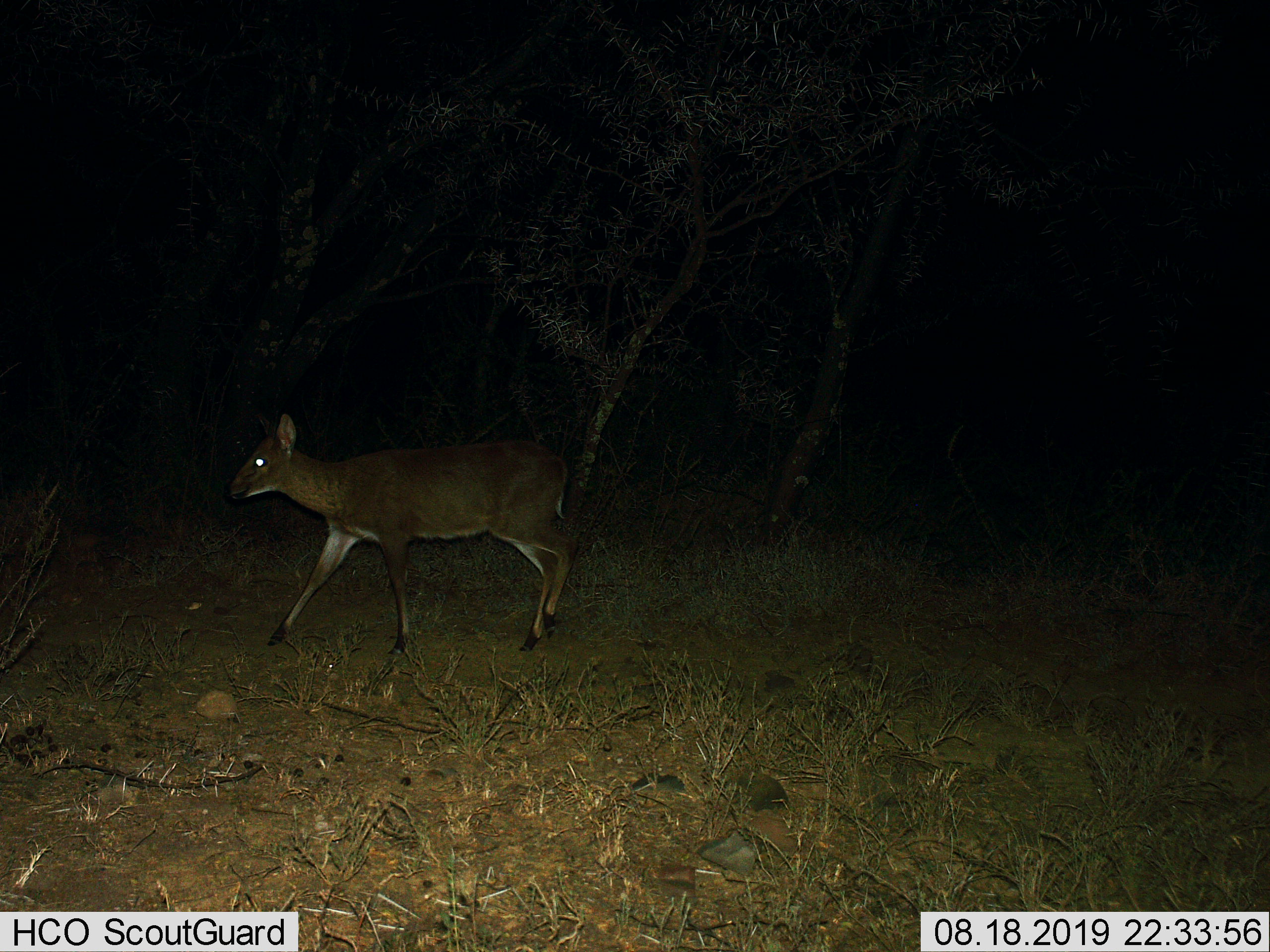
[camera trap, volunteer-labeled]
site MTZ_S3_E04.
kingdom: Animalia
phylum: Chordata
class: Mammalia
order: Artiodactyla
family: Bovidae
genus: Sylvicapra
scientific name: Sylvicapra grimmia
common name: common duiker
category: duikercommongrey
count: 1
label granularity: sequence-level